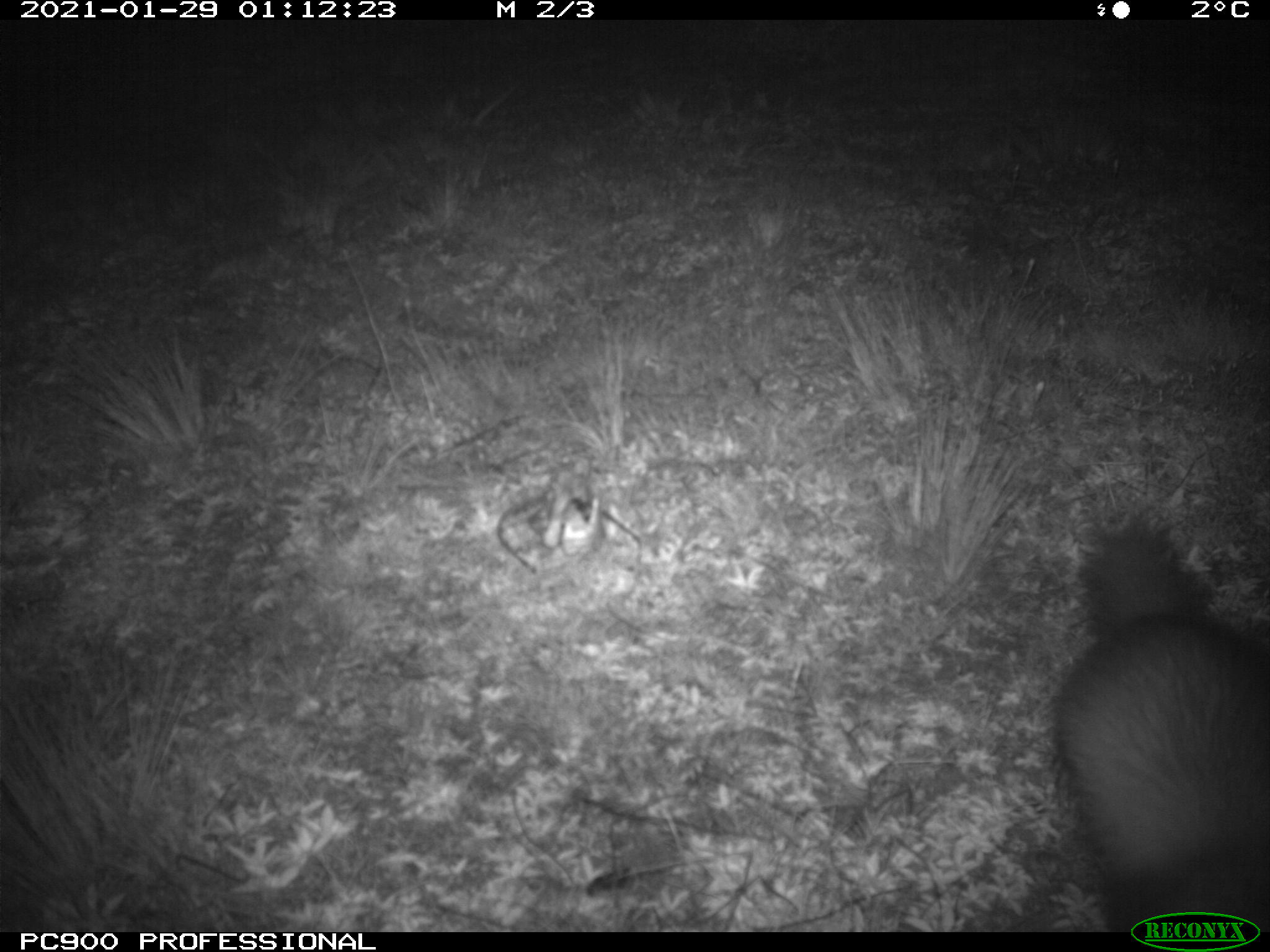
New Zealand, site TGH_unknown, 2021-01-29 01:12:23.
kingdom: Animalia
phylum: Chordata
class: Mammalia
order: Carnivora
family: Mustelidae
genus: Mustela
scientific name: Mustela furo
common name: ferret